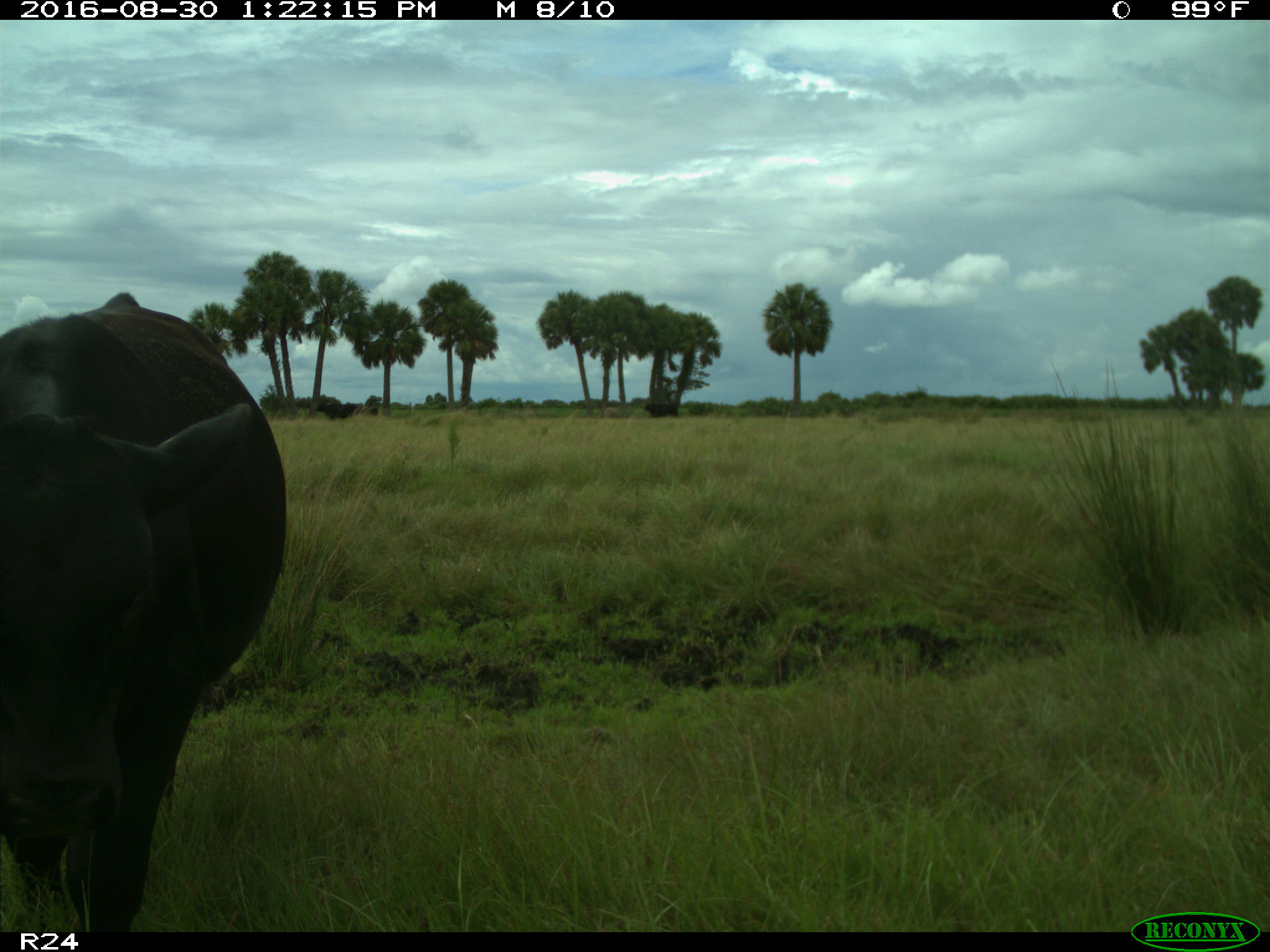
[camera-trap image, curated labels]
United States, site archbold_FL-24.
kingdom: Animalia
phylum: Chordata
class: Mammalia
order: Artiodactyla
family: Bovidae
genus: Bos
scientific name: Bos taurus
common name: domestic cow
Bos taurus (domestic cow).